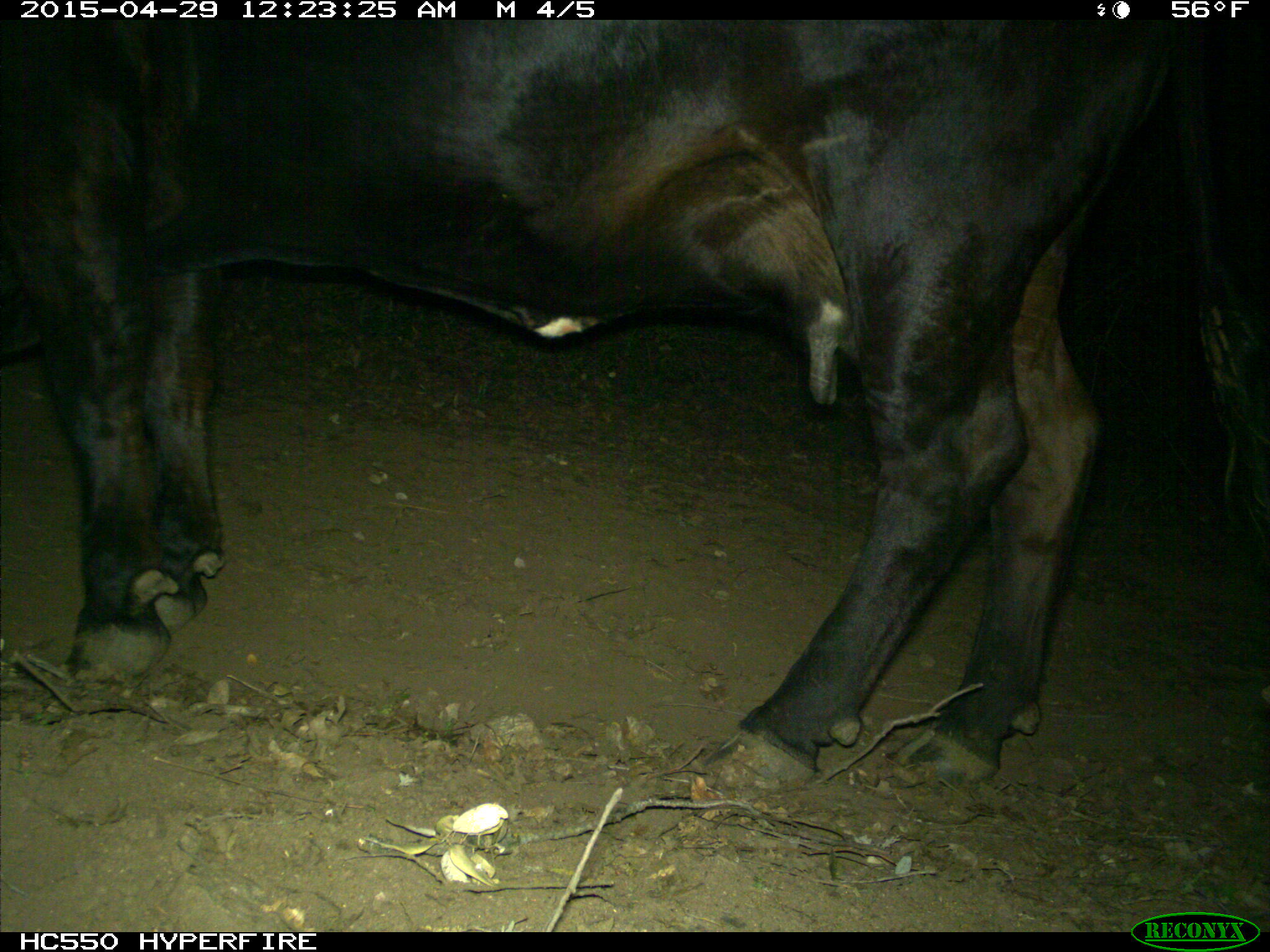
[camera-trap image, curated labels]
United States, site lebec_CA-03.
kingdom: Animalia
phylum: Chordata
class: Mammalia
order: Artiodactyla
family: Bovidae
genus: Bos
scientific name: Bos taurus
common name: domestic cow